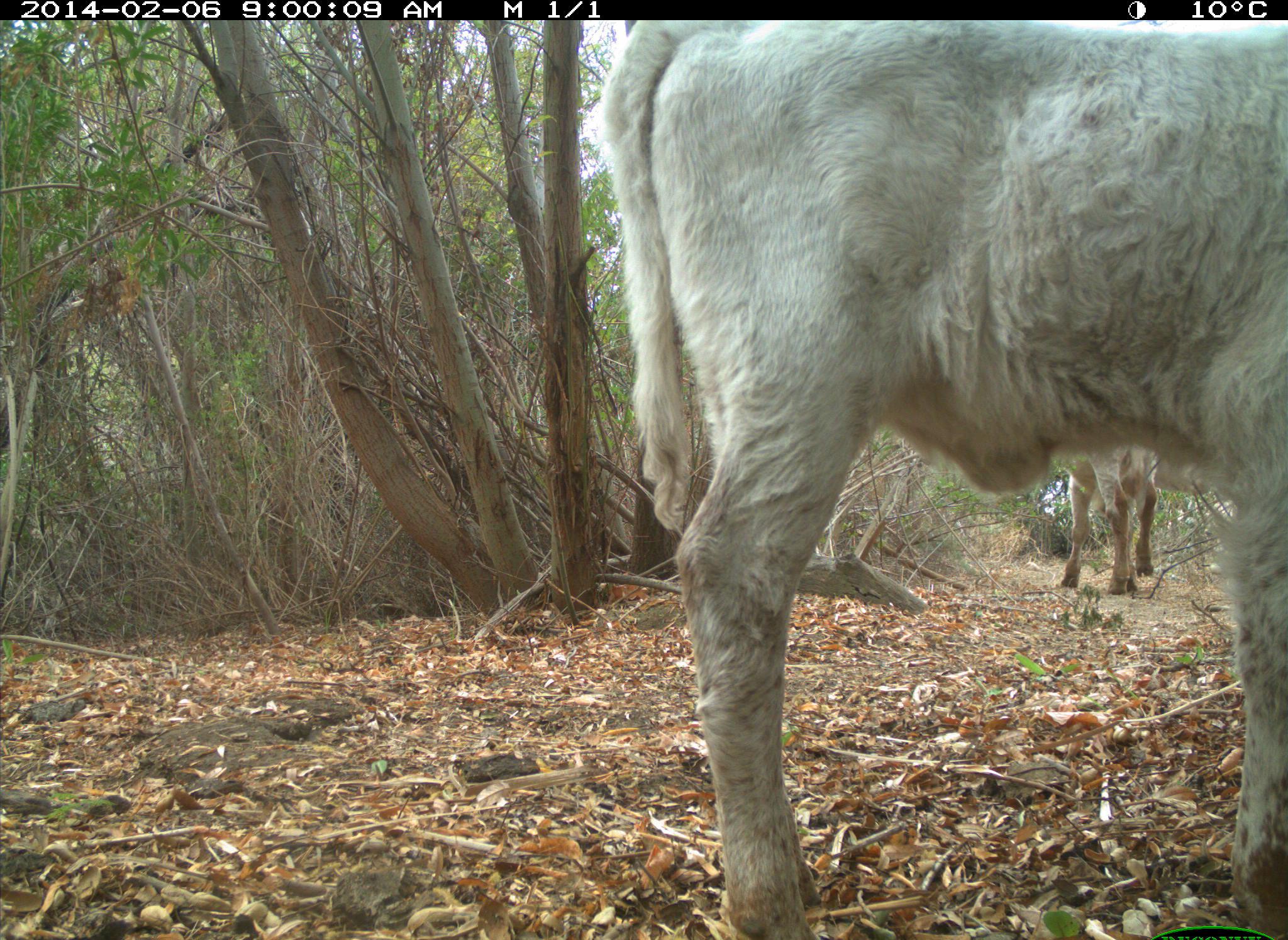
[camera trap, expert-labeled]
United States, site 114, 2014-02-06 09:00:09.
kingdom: Animalia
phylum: Chordata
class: Mammalia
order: Artiodactyla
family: Bovidae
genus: Bos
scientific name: Bos taurus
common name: cow